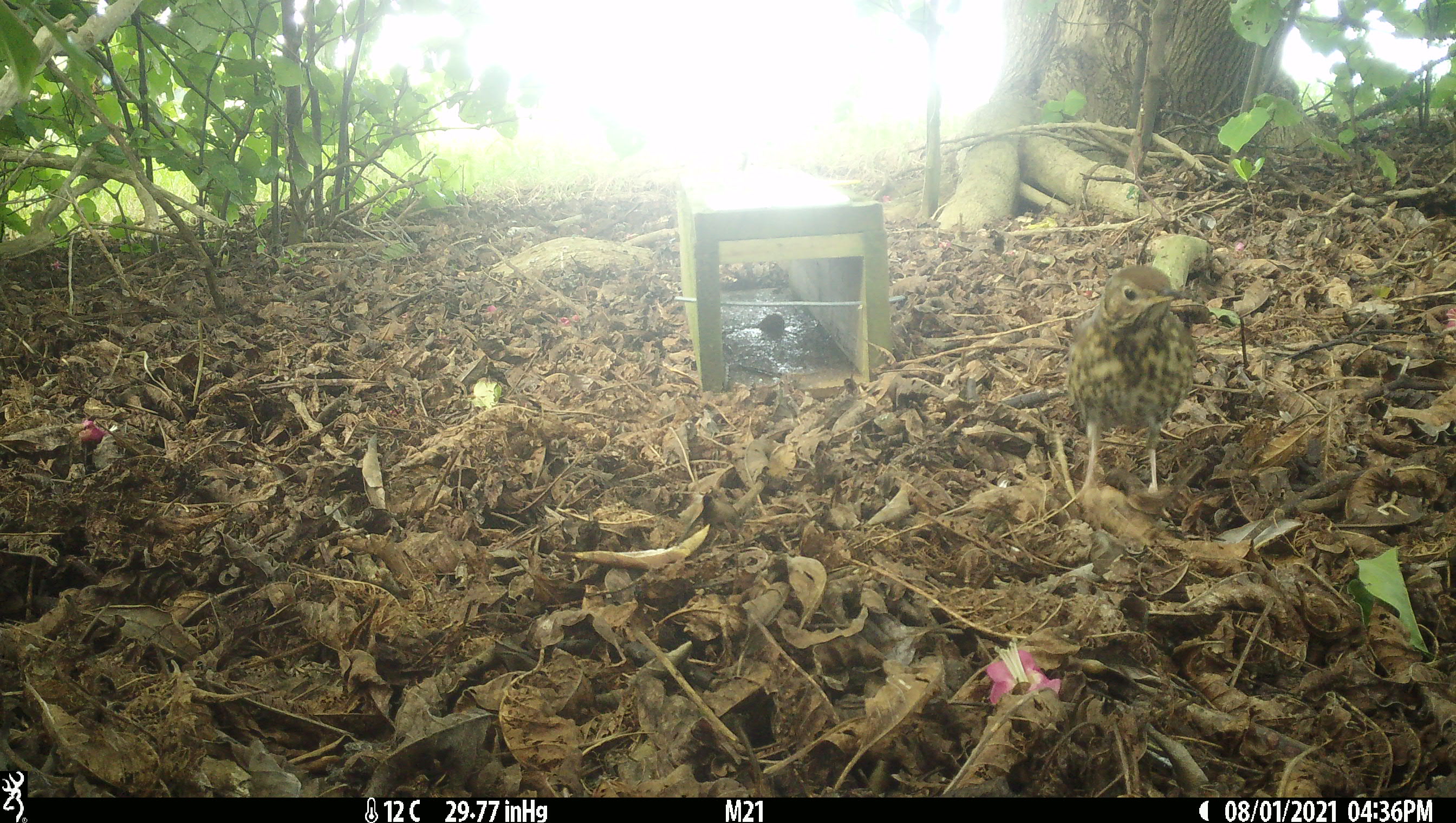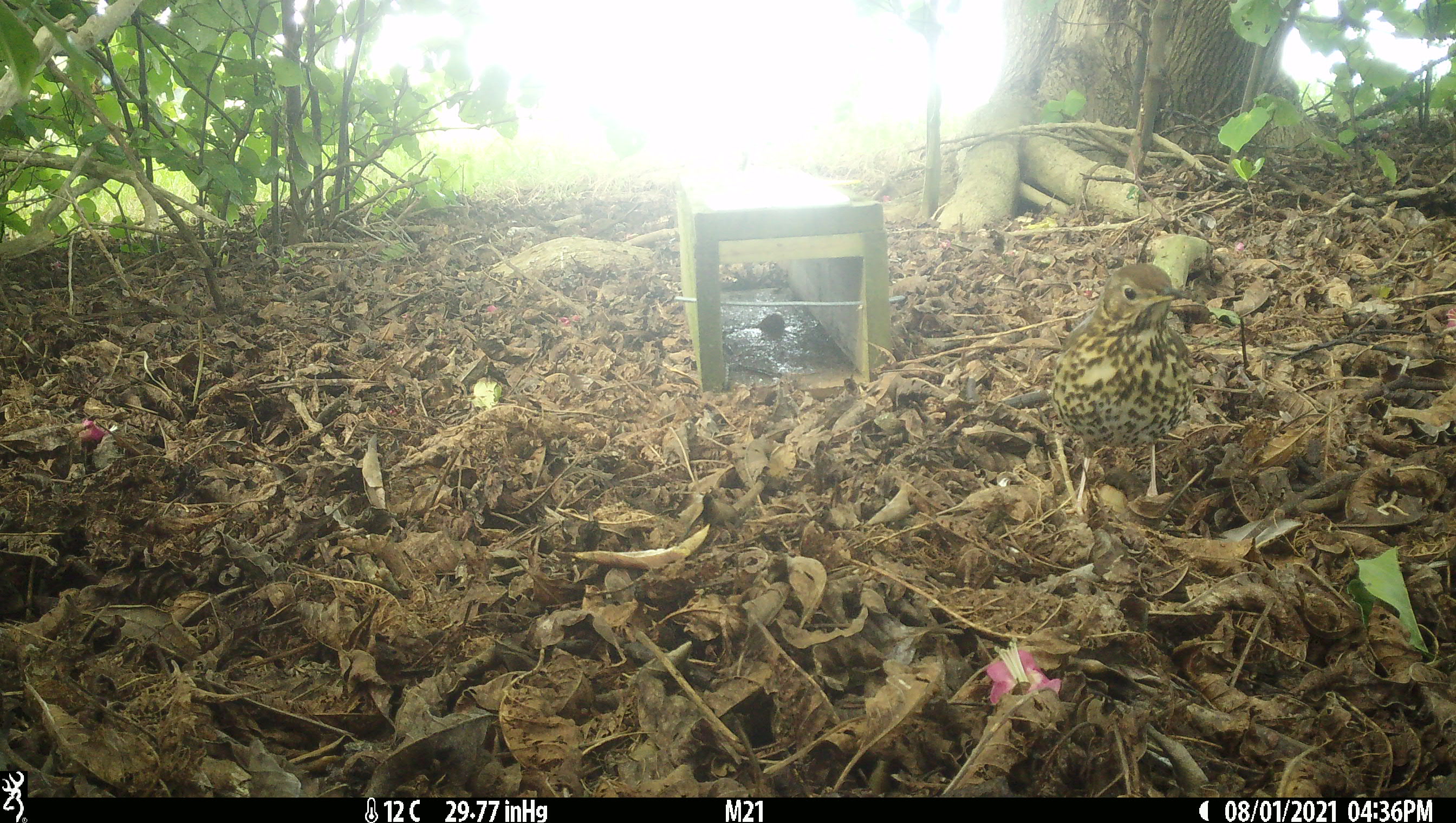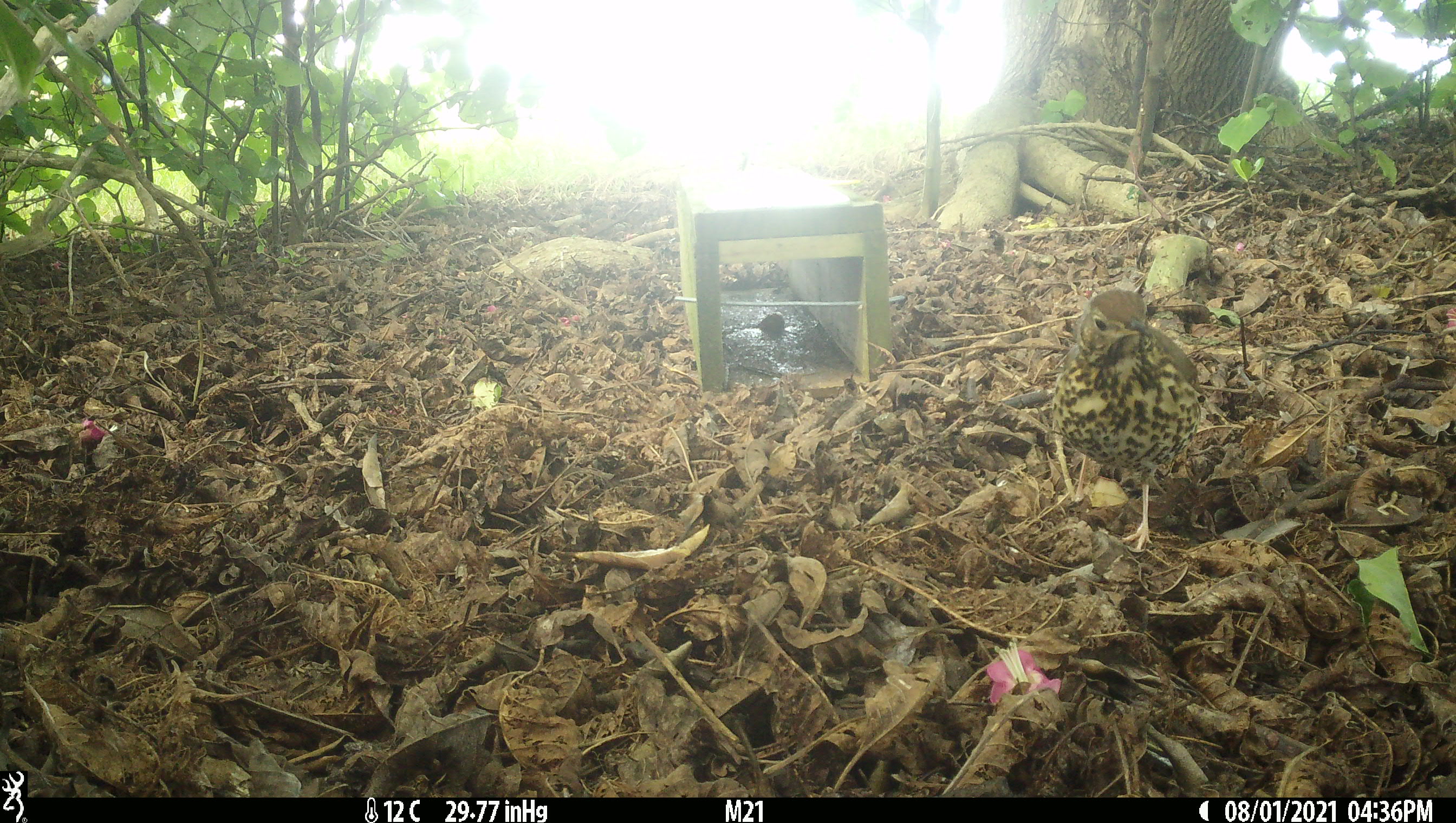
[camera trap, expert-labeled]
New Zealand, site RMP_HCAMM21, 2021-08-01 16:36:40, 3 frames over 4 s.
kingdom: Animalia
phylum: Chordata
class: Aves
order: Passeriformes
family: Turdidae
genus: Turdus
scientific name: Turdus philomelos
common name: song thrush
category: thrush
Thrush (song thrush) (Turdus philomelos).